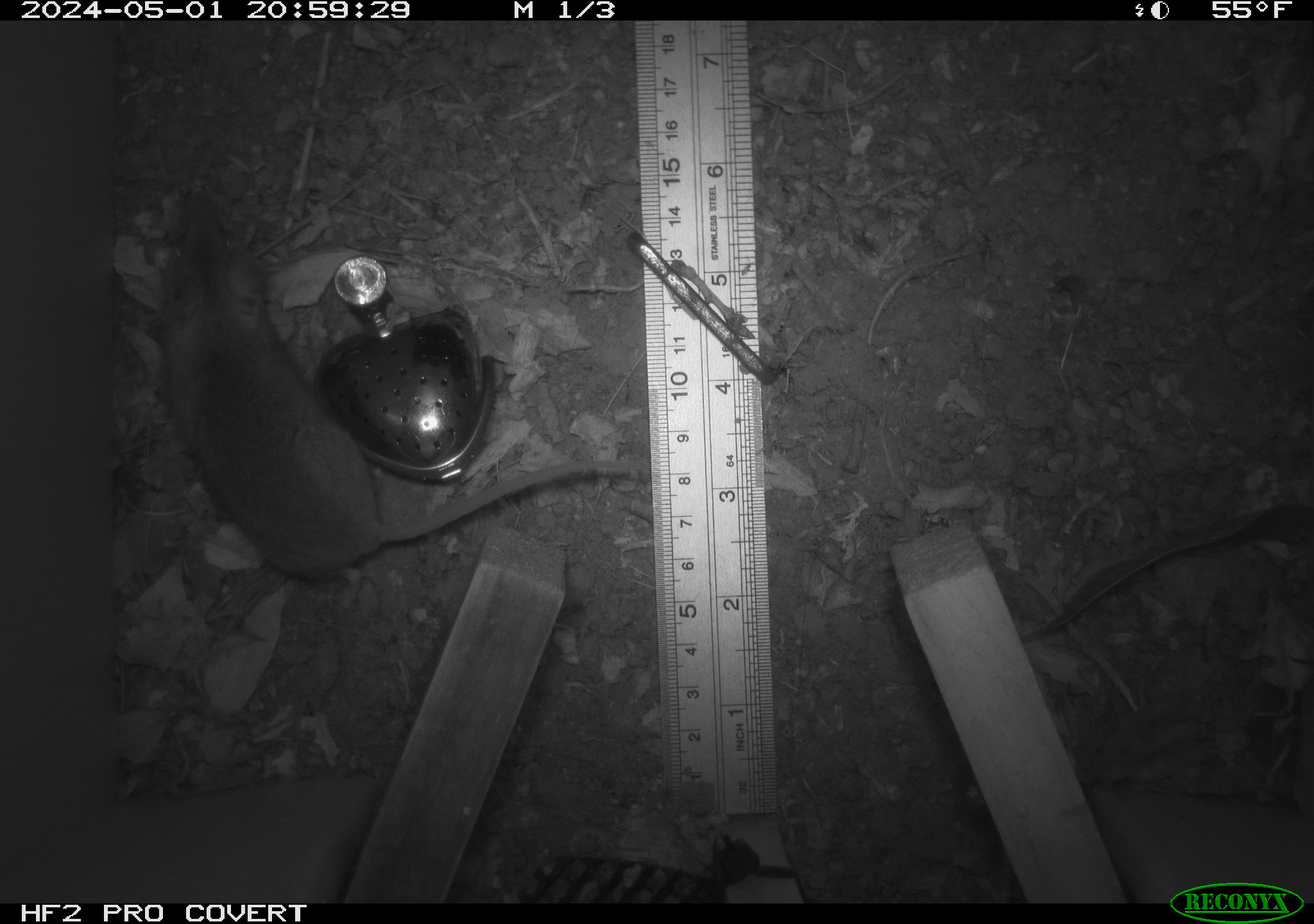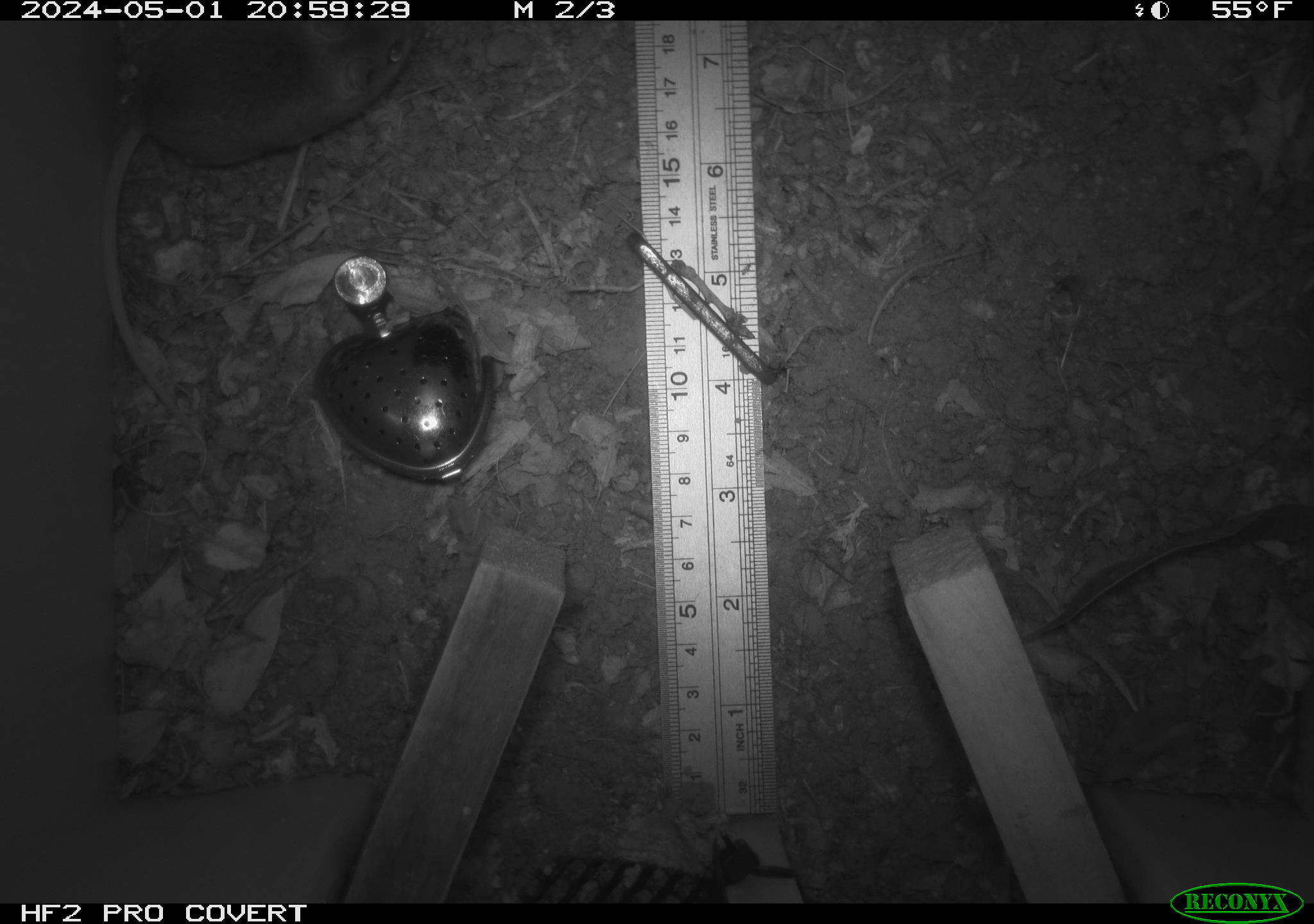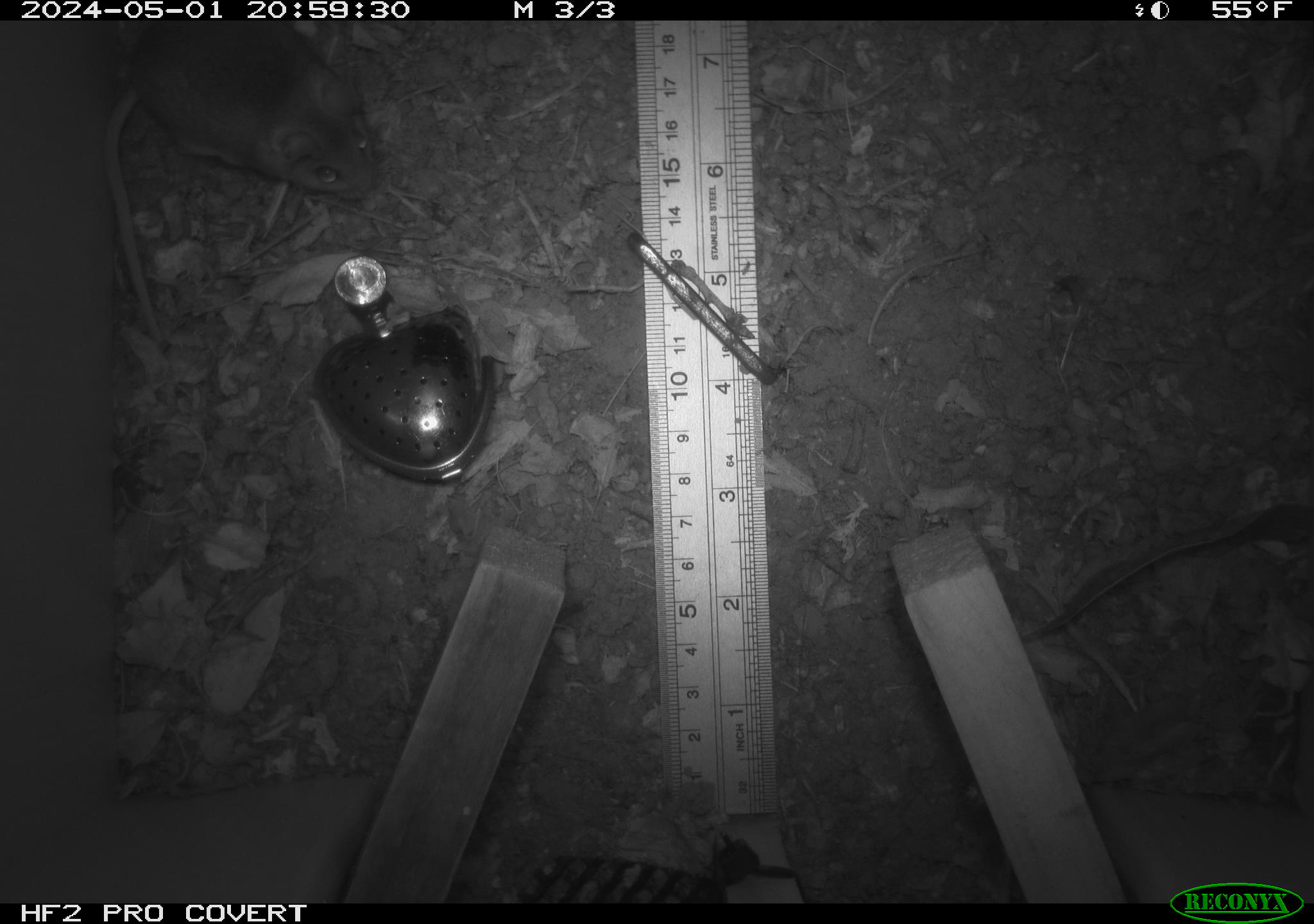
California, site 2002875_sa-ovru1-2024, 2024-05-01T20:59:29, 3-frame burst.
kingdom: Animalia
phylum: Chordata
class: Mammalia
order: Rodentia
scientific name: Rodentia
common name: rodent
Rodent (Rodentia).